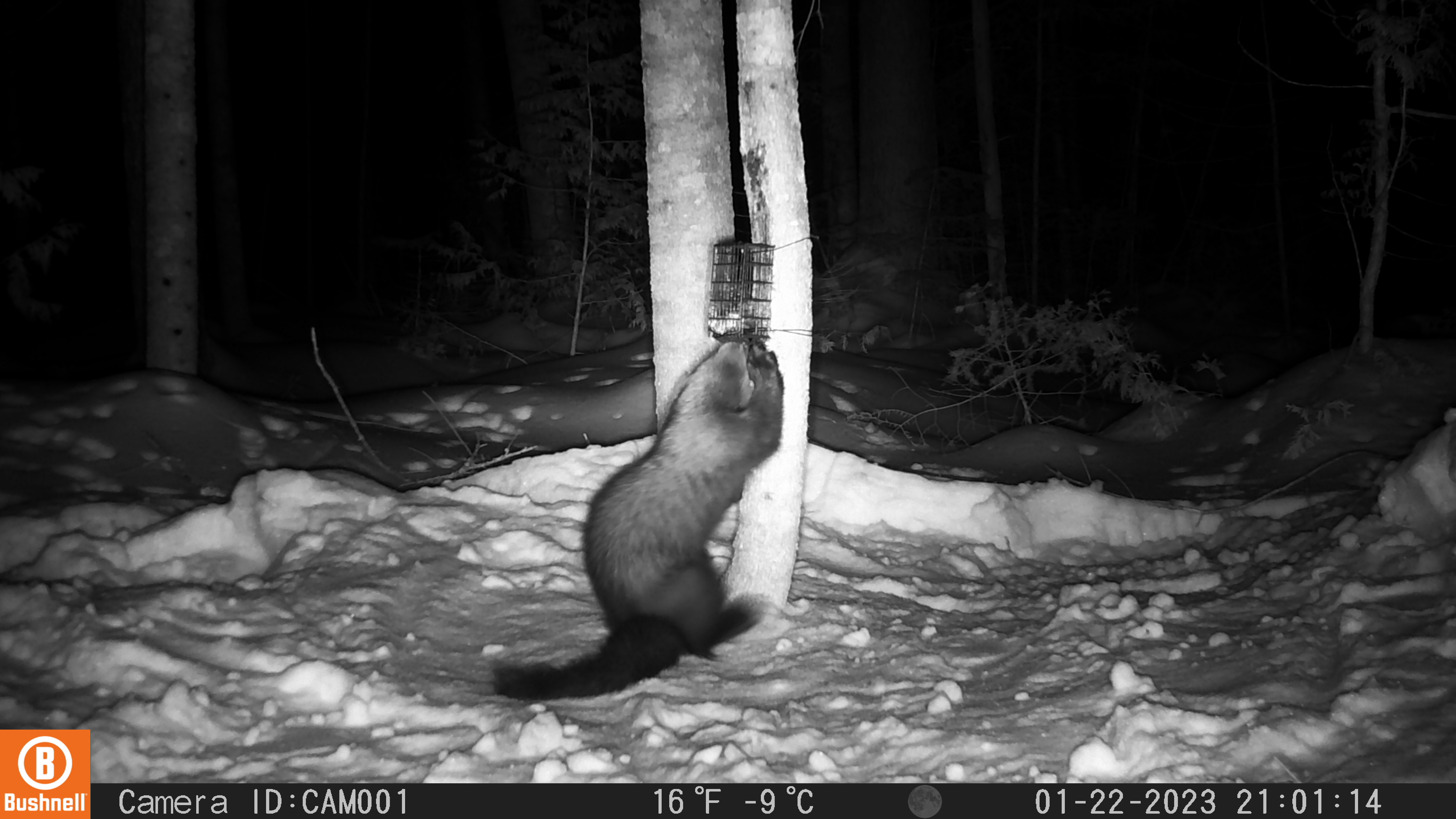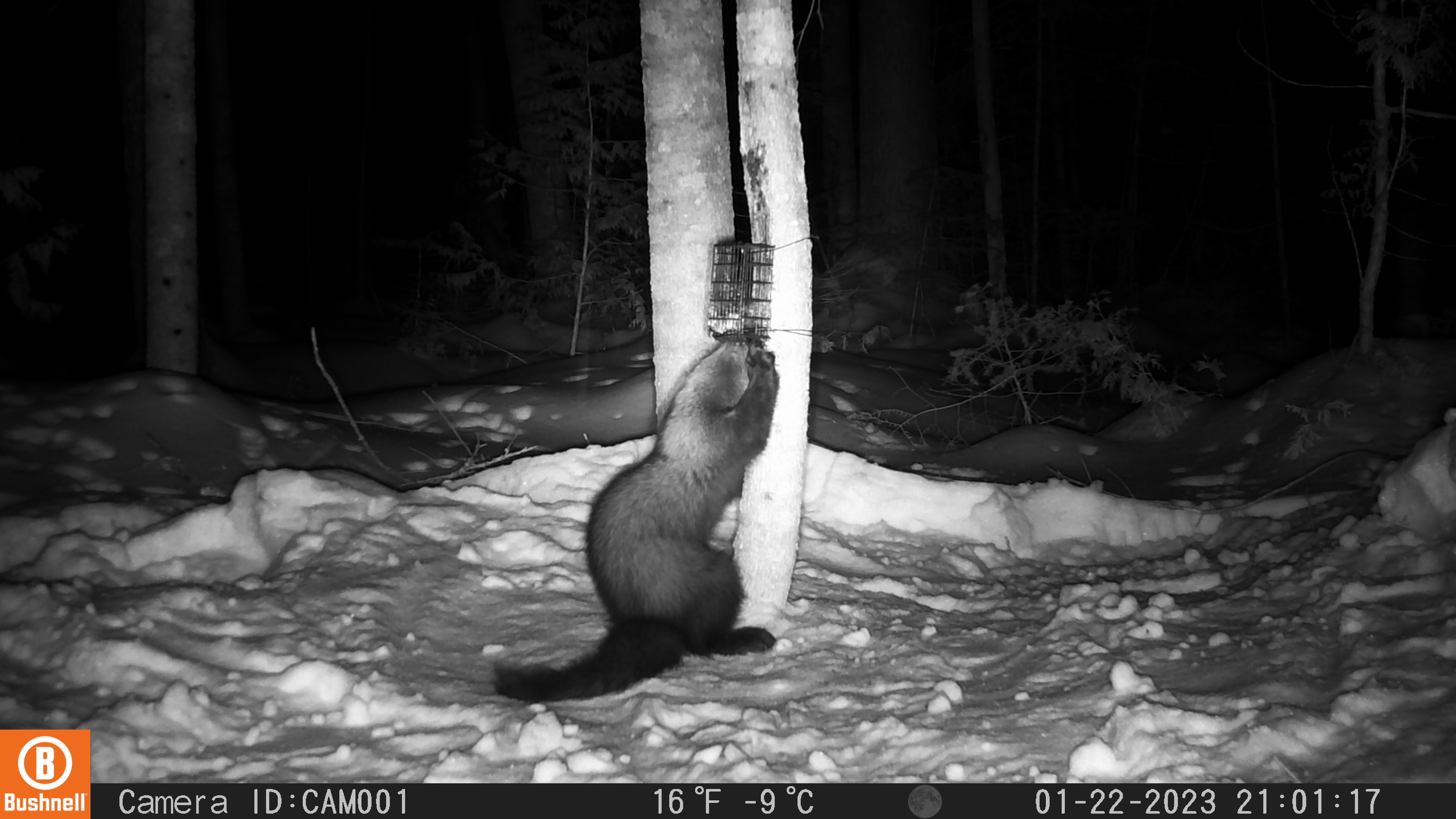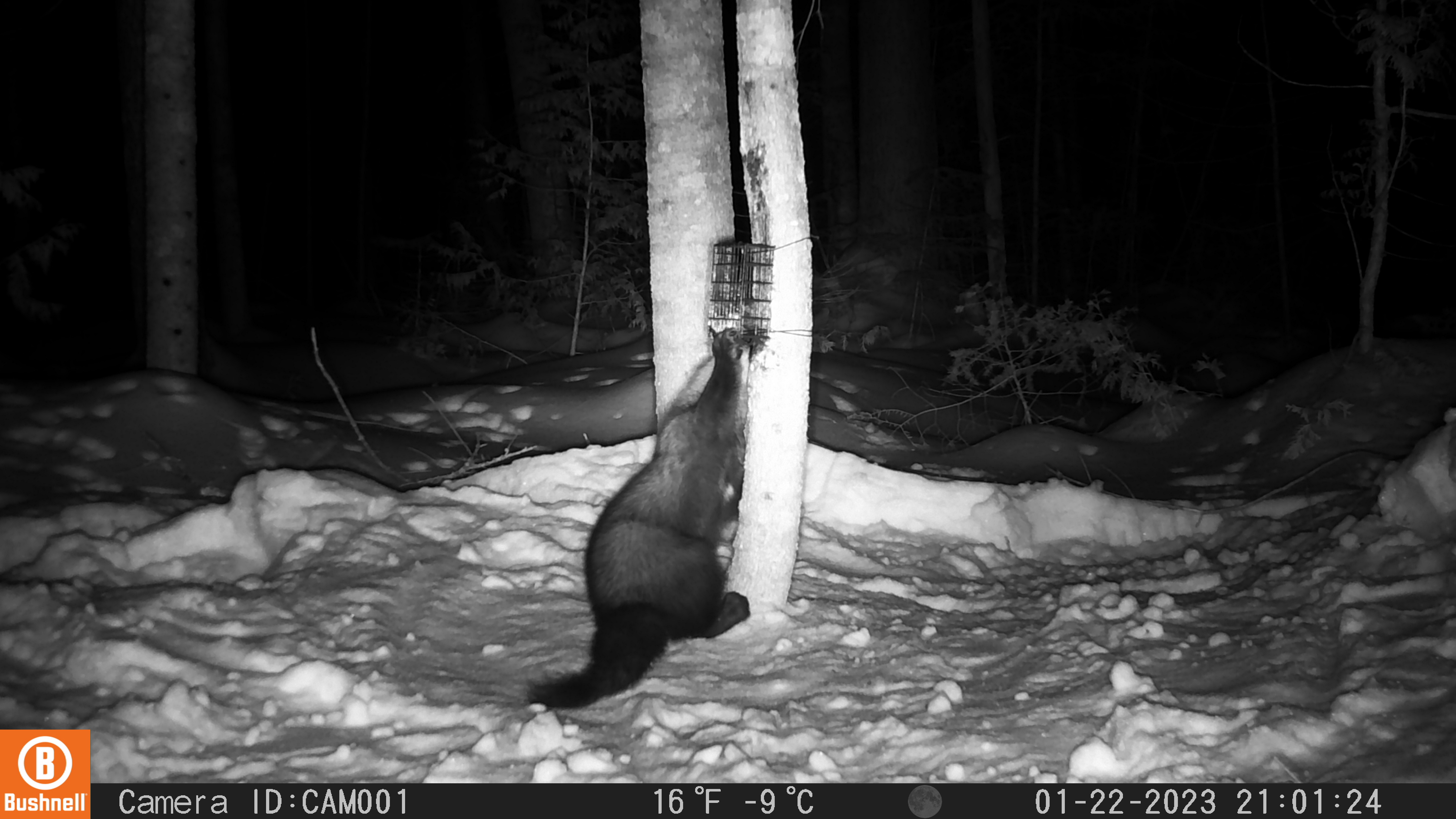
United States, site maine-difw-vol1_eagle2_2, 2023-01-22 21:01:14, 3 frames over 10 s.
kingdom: Animalia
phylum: Chordata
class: Mammalia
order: Carnivora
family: Mustelidae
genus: Pekania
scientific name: Pekania pennanti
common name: fisher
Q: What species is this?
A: Fisher (Pekania pennanti).